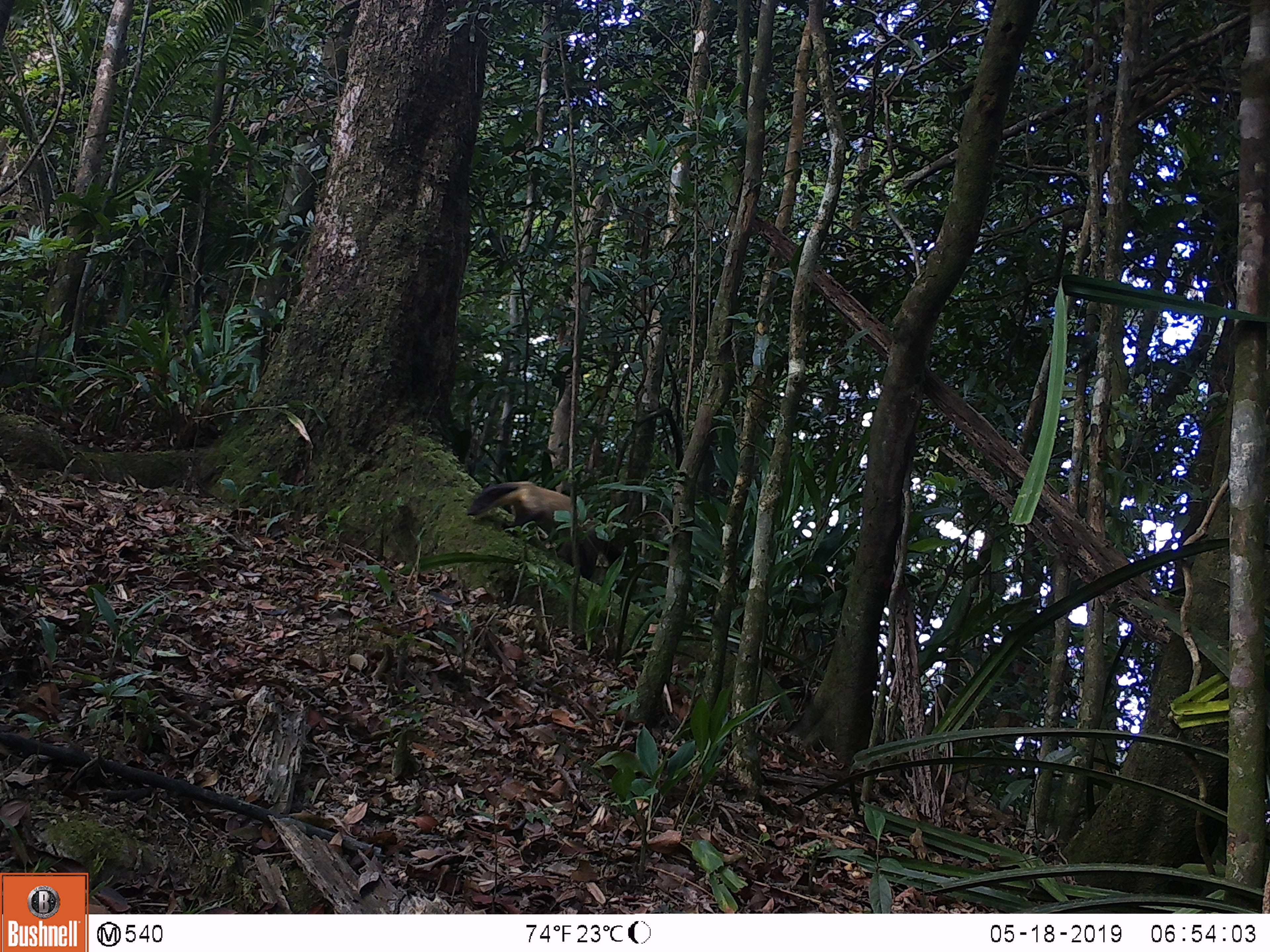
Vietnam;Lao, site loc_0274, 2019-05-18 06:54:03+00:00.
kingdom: Animalia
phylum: Chordata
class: Mammalia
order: Carnivora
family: Mustelidae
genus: Martes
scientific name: Martes flavigula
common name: yellow-throated marten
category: yellow throated marten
Yellow throated marten (yellow-throated marten) (Martes flavigula). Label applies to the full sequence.